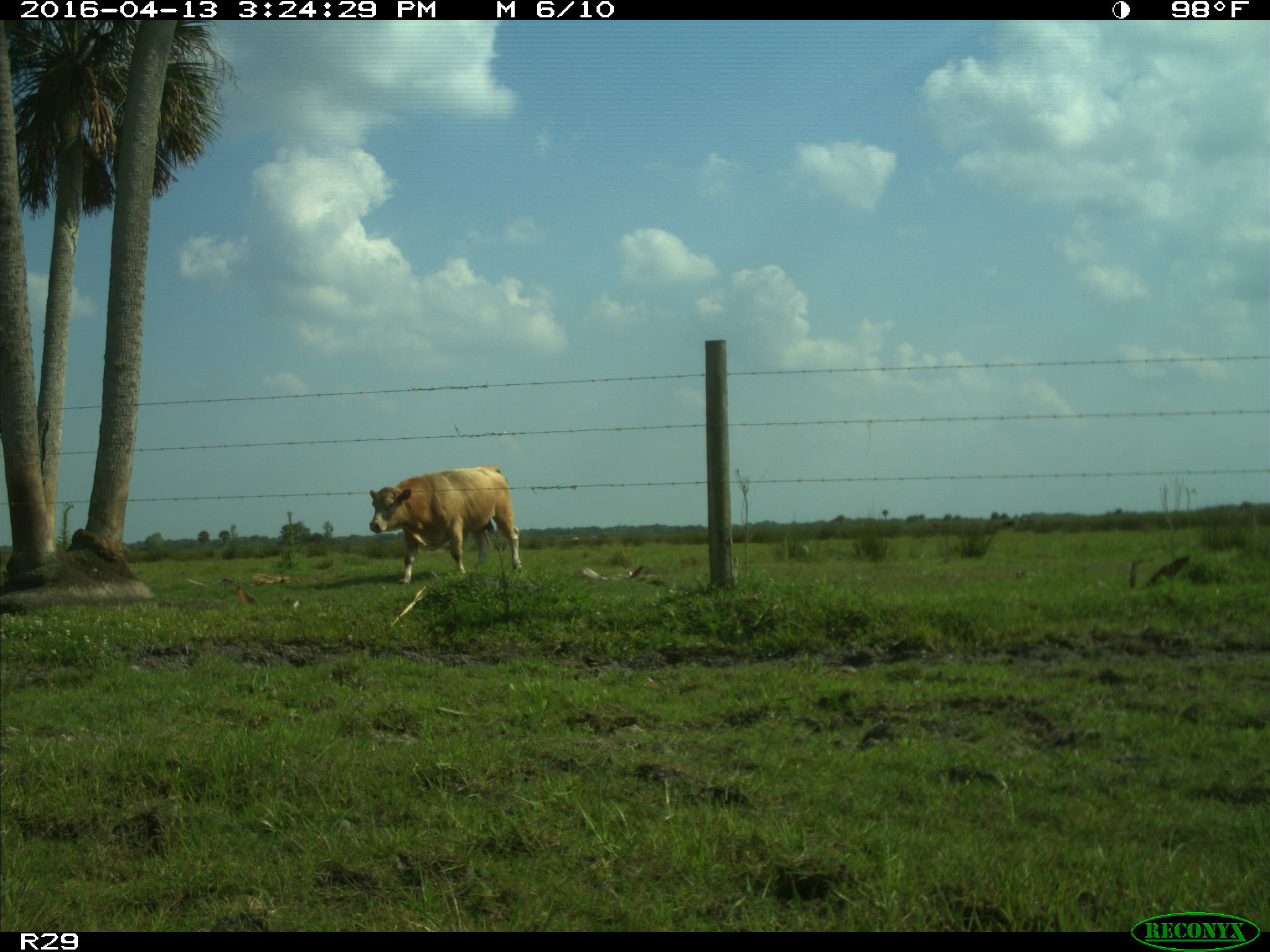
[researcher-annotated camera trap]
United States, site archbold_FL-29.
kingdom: Animalia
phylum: Chordata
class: Mammalia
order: Artiodactyla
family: Bovidae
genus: Bos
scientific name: Bos taurus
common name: domestic cow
Bos taurus (domestic cow).